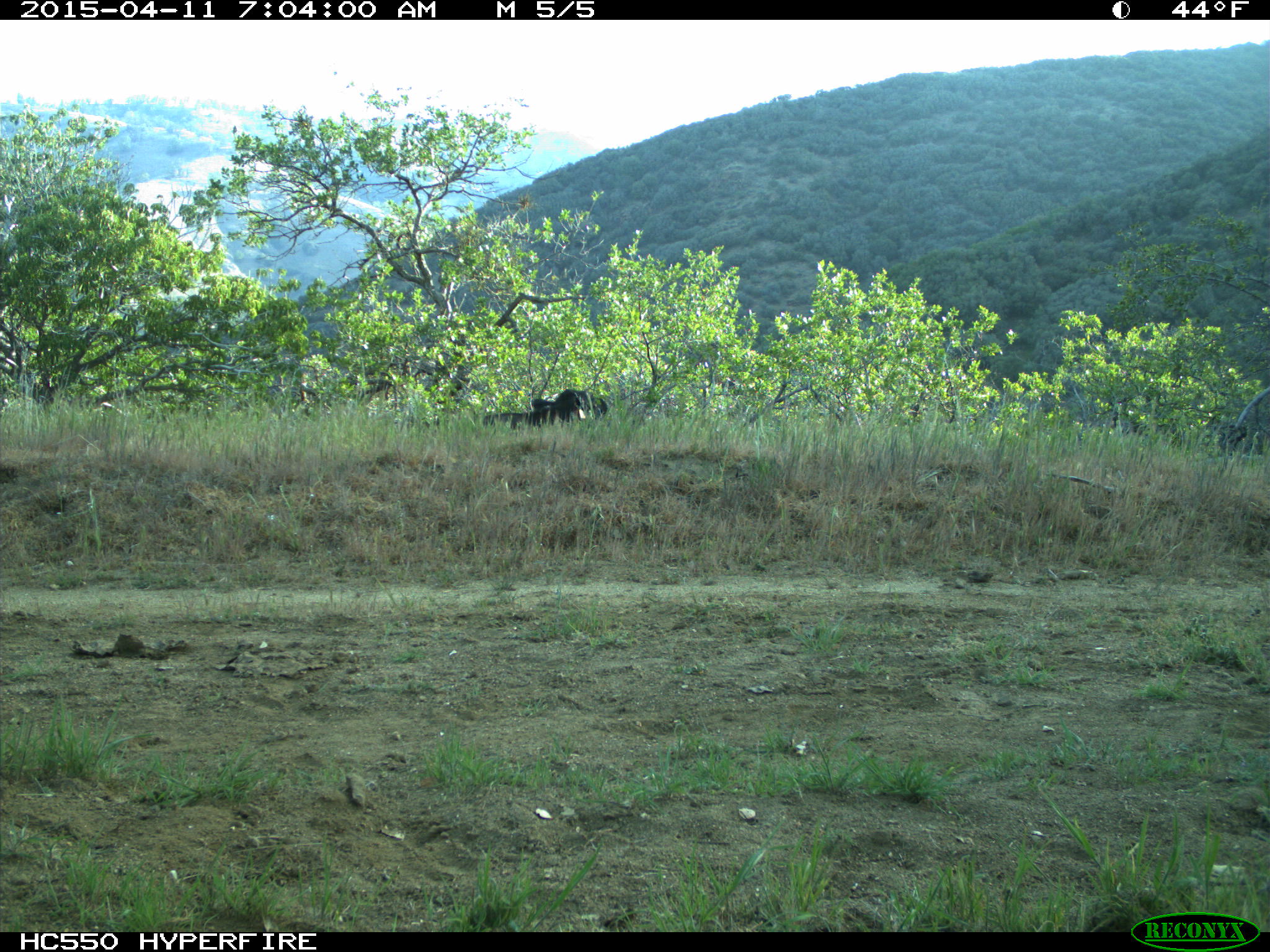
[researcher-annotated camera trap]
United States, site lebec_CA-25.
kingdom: Animalia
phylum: Chordata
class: Mammalia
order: Artiodactyla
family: Bovidae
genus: Bos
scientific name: Bos taurus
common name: domestic cow